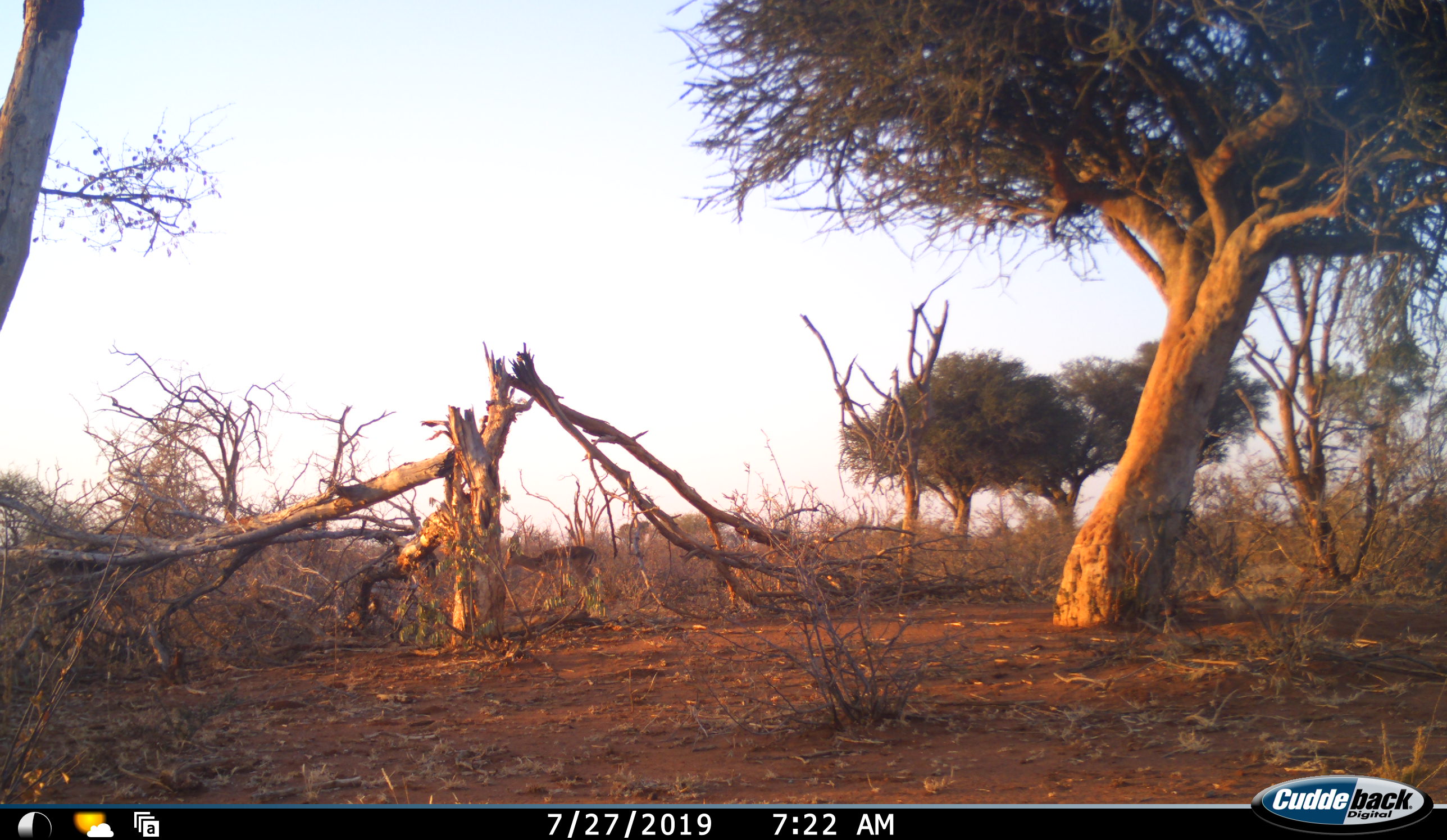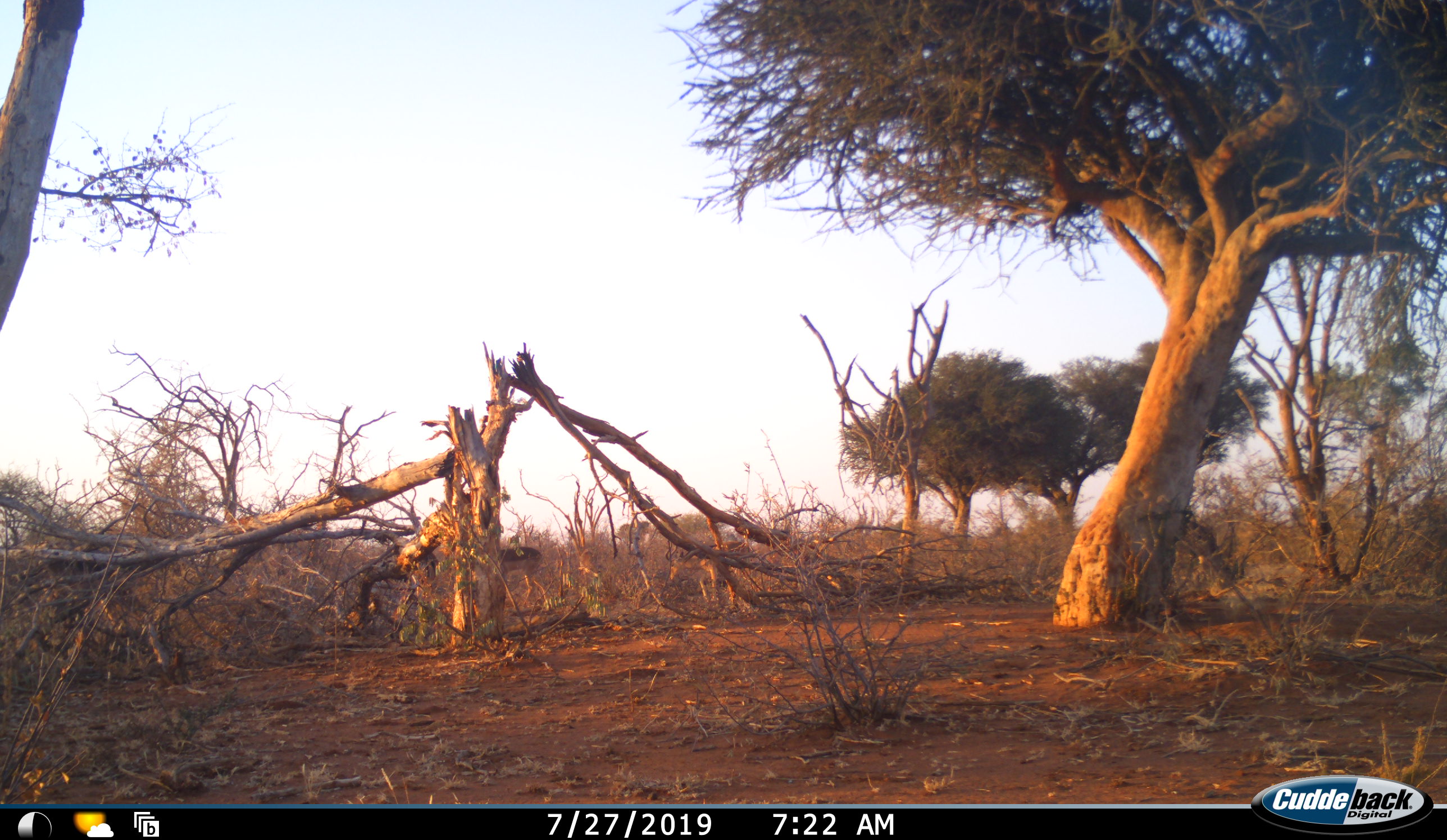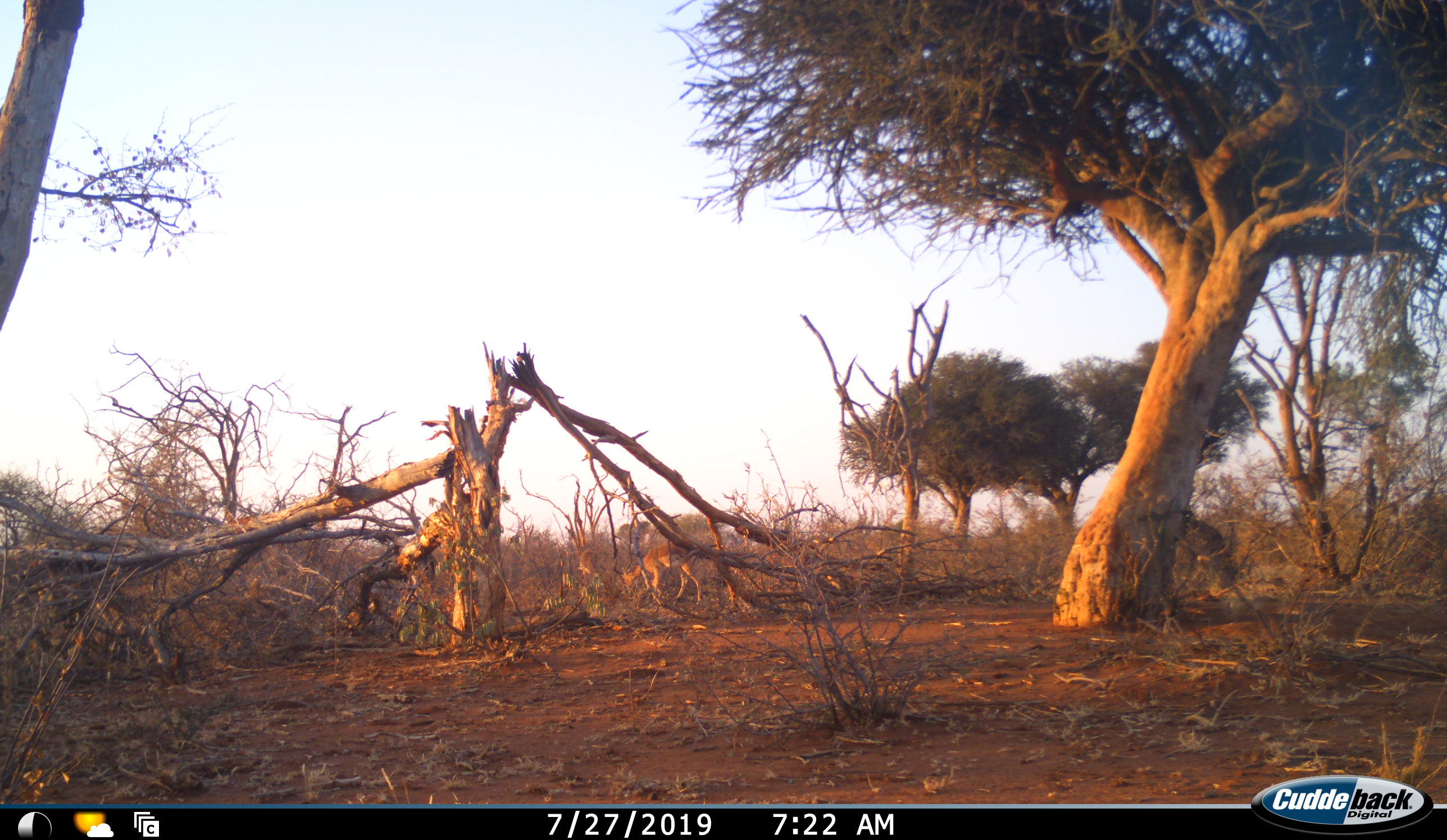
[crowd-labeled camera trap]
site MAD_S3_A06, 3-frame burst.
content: unidentified animal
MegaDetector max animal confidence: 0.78